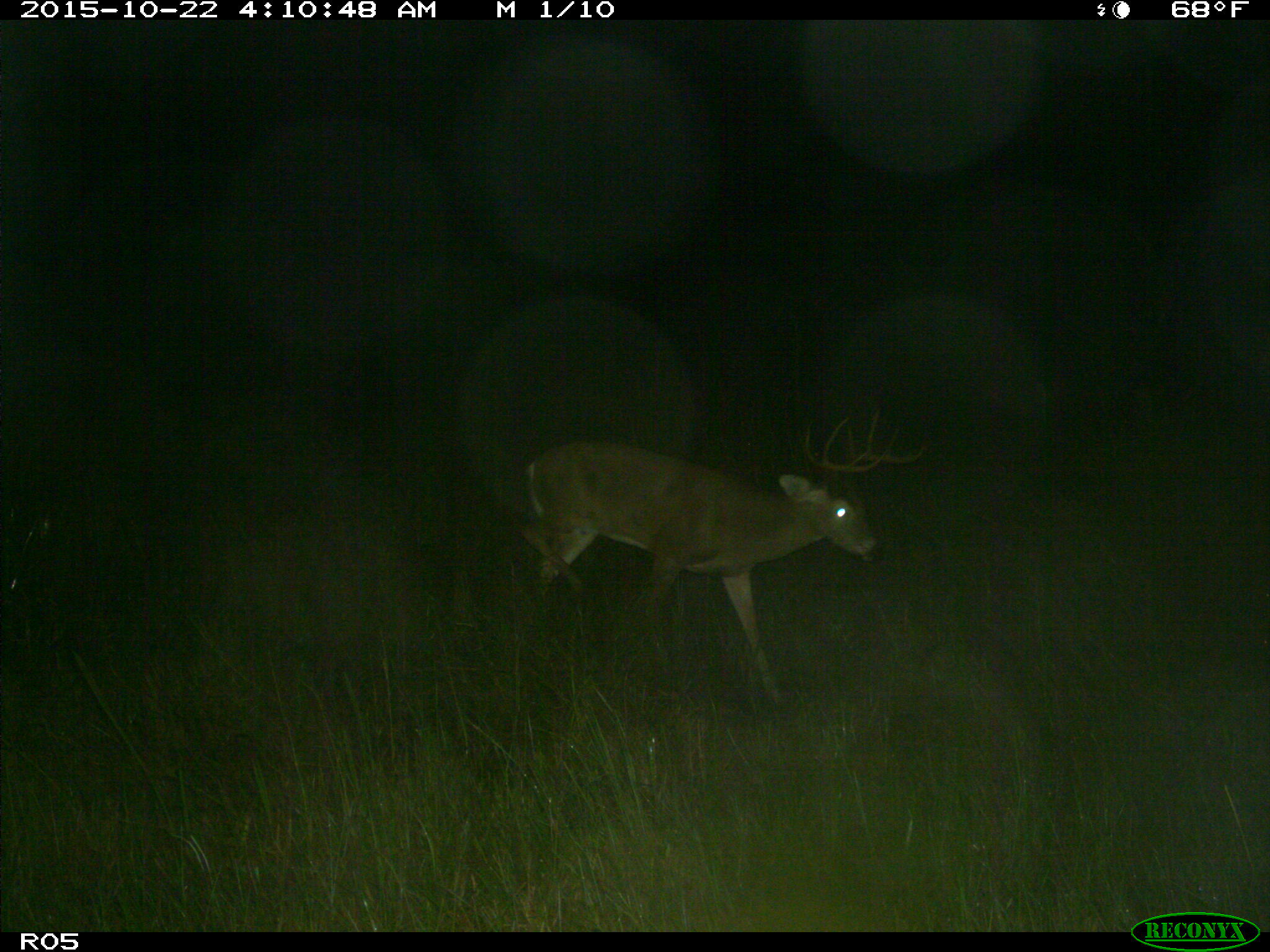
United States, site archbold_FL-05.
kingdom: Animalia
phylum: Chordata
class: Mammalia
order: Artiodactyla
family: Cervidae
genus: Odocoileus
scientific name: Odocoileus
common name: deer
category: unidentified deer